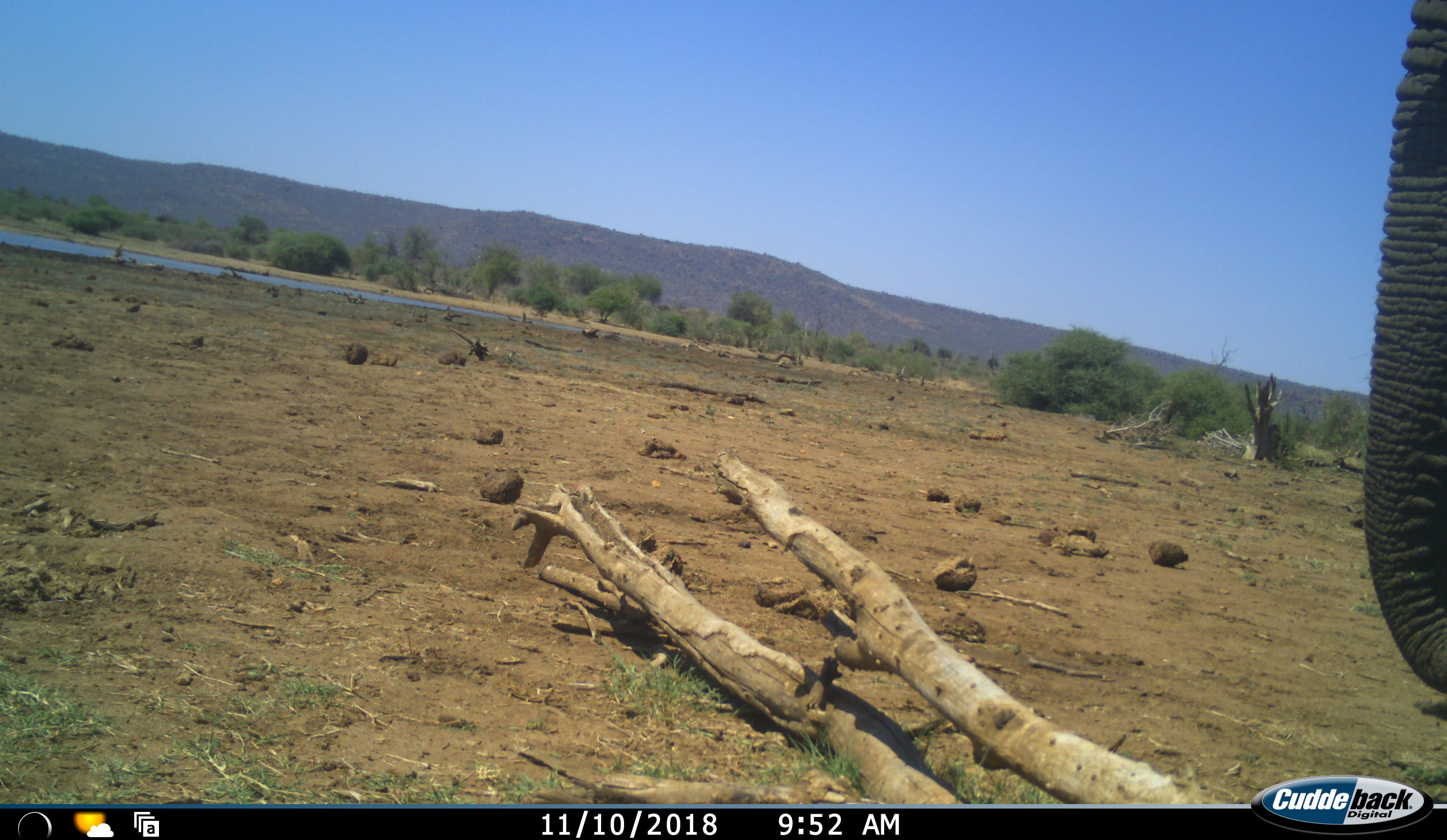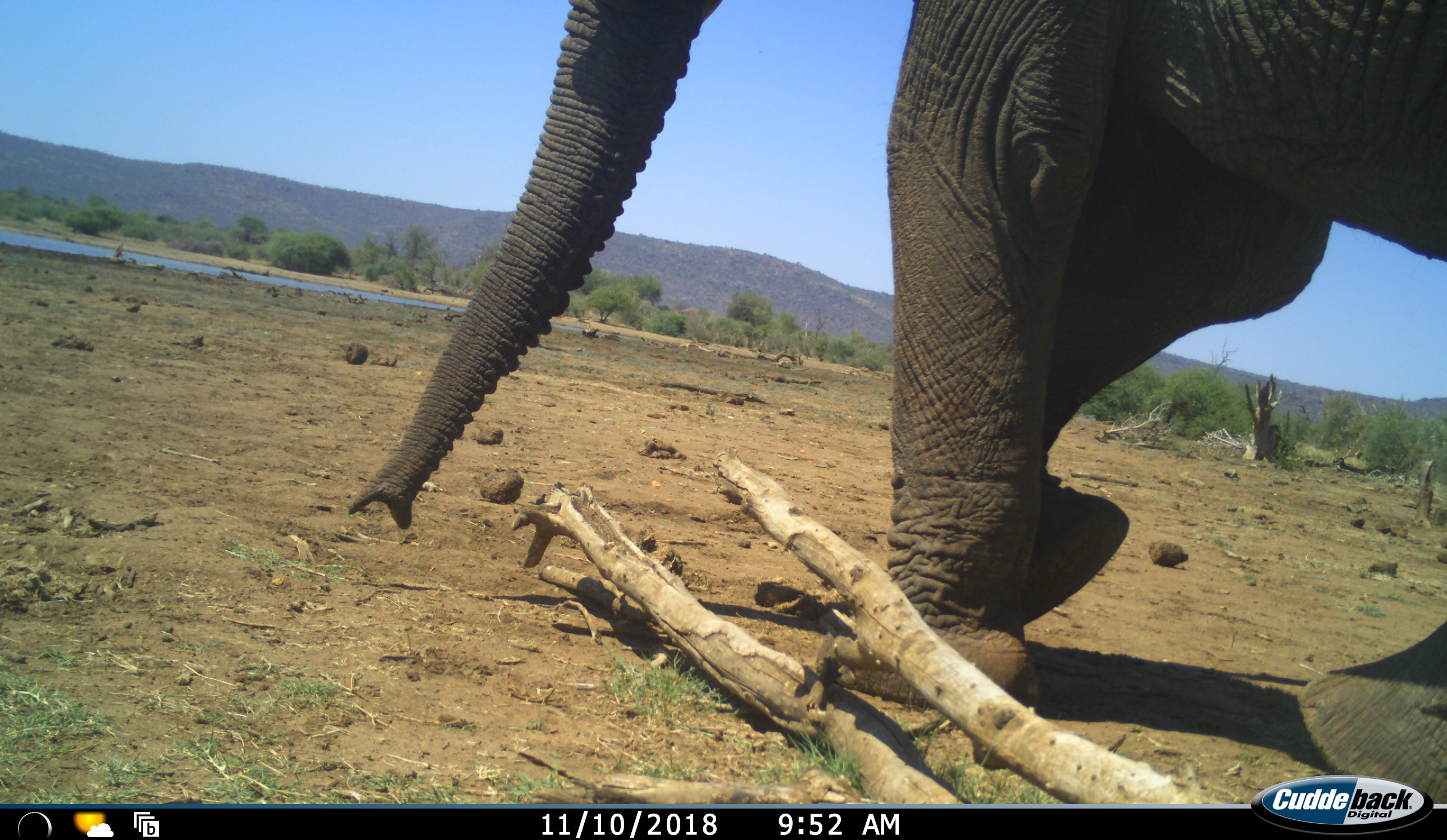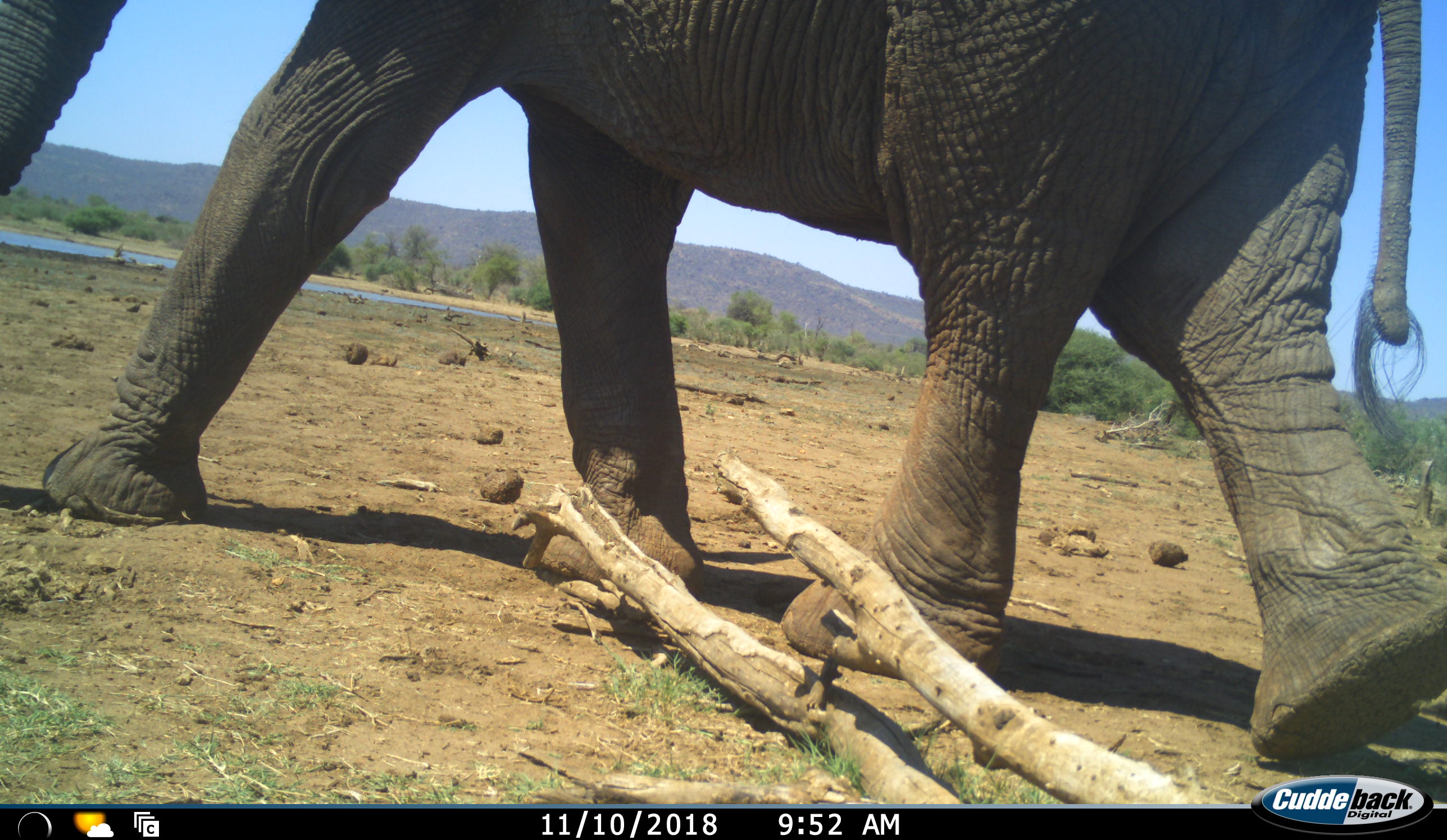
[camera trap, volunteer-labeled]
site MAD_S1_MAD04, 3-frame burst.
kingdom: Animalia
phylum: Chordata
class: Mammalia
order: Proboscidea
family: Elephantidae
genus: Loxodonta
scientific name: Loxodonta africana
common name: african bush elephant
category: elephant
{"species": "elephant (african bush elephant) (Loxodonta africana)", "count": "1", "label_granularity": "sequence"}